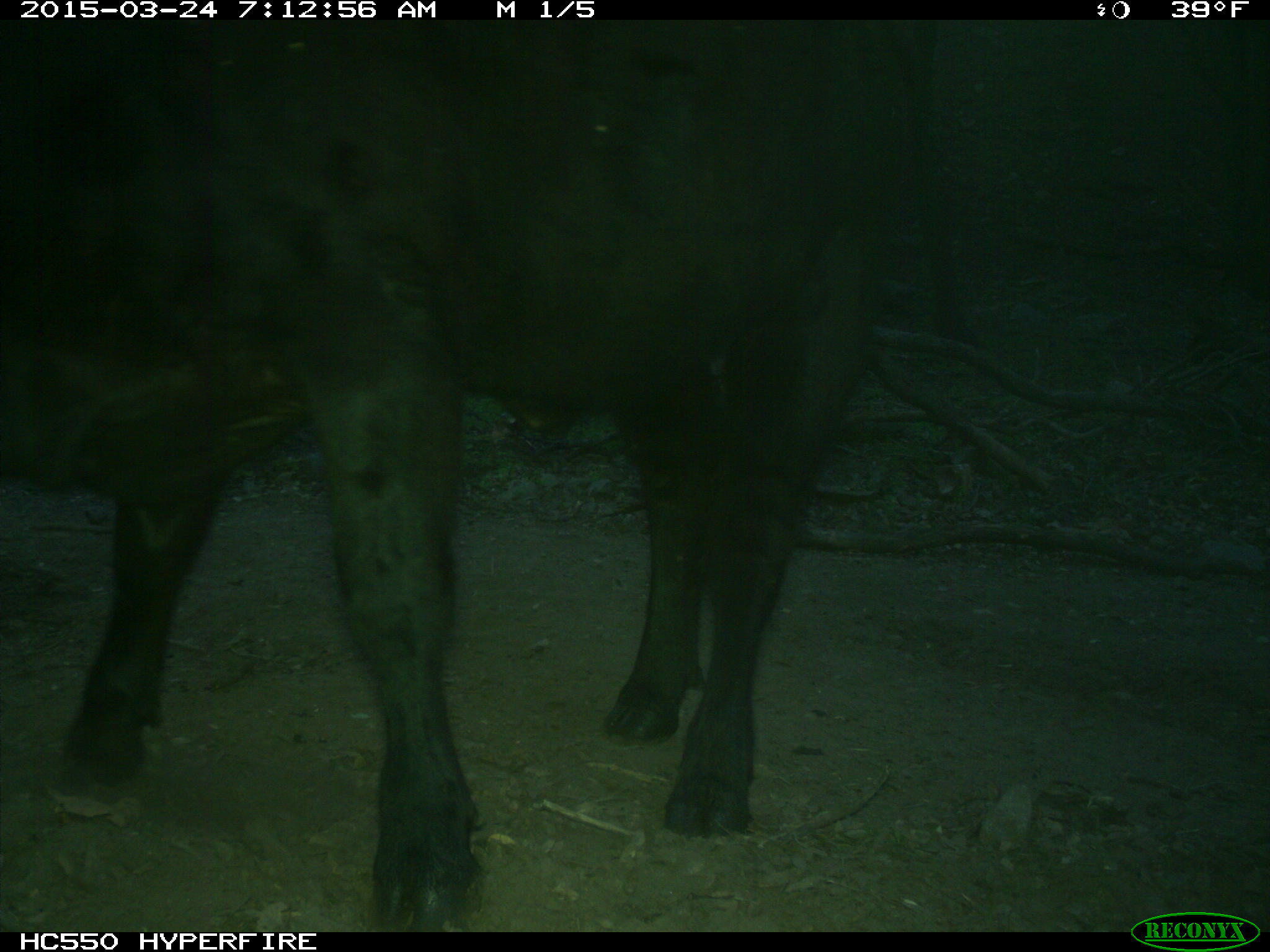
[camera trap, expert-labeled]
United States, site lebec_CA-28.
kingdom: Animalia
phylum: Chordata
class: Mammalia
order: Artiodactyla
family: Bovidae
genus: Bos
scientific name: Bos taurus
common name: domestic cow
Bos taurus (domestic cow).